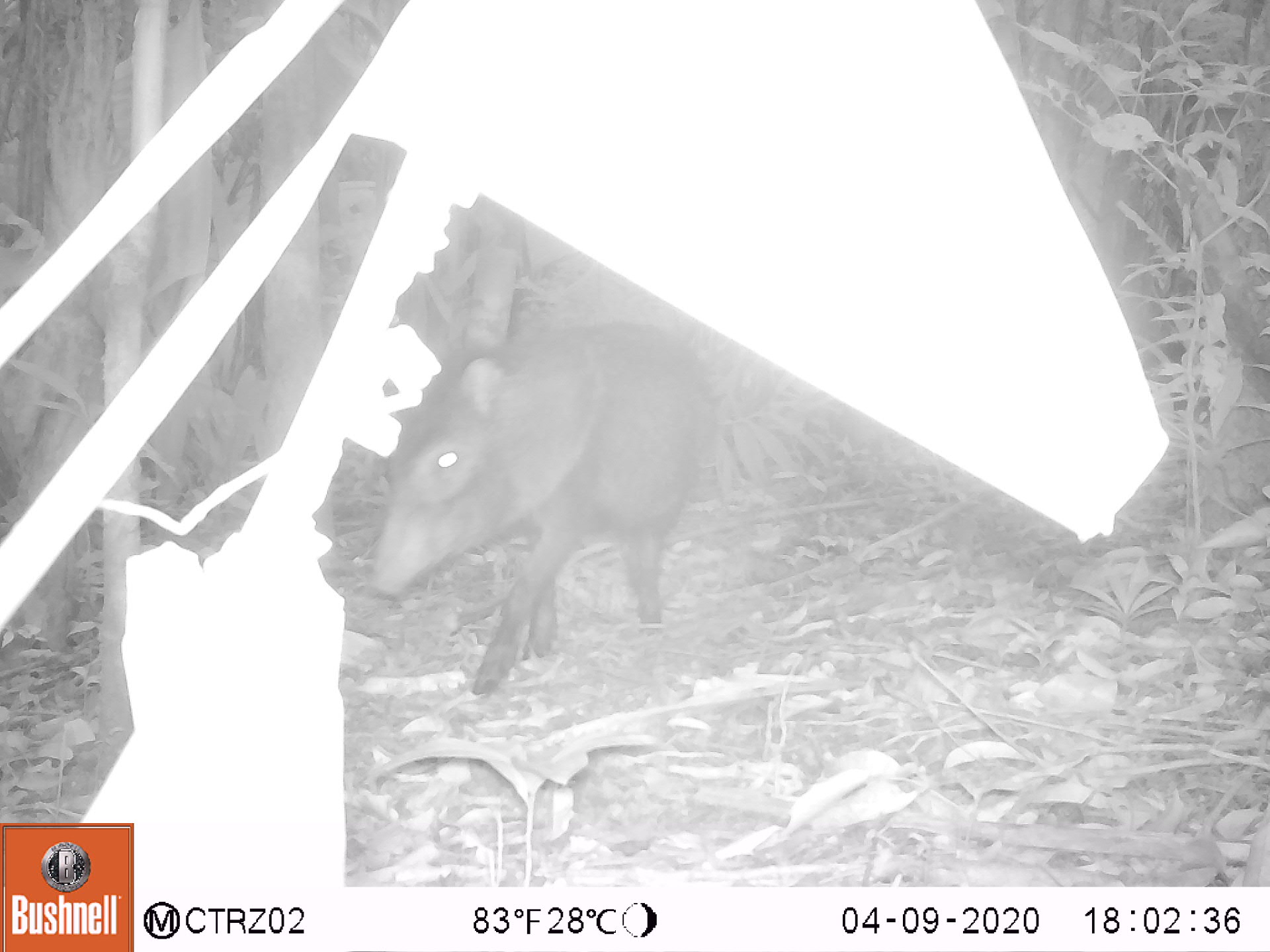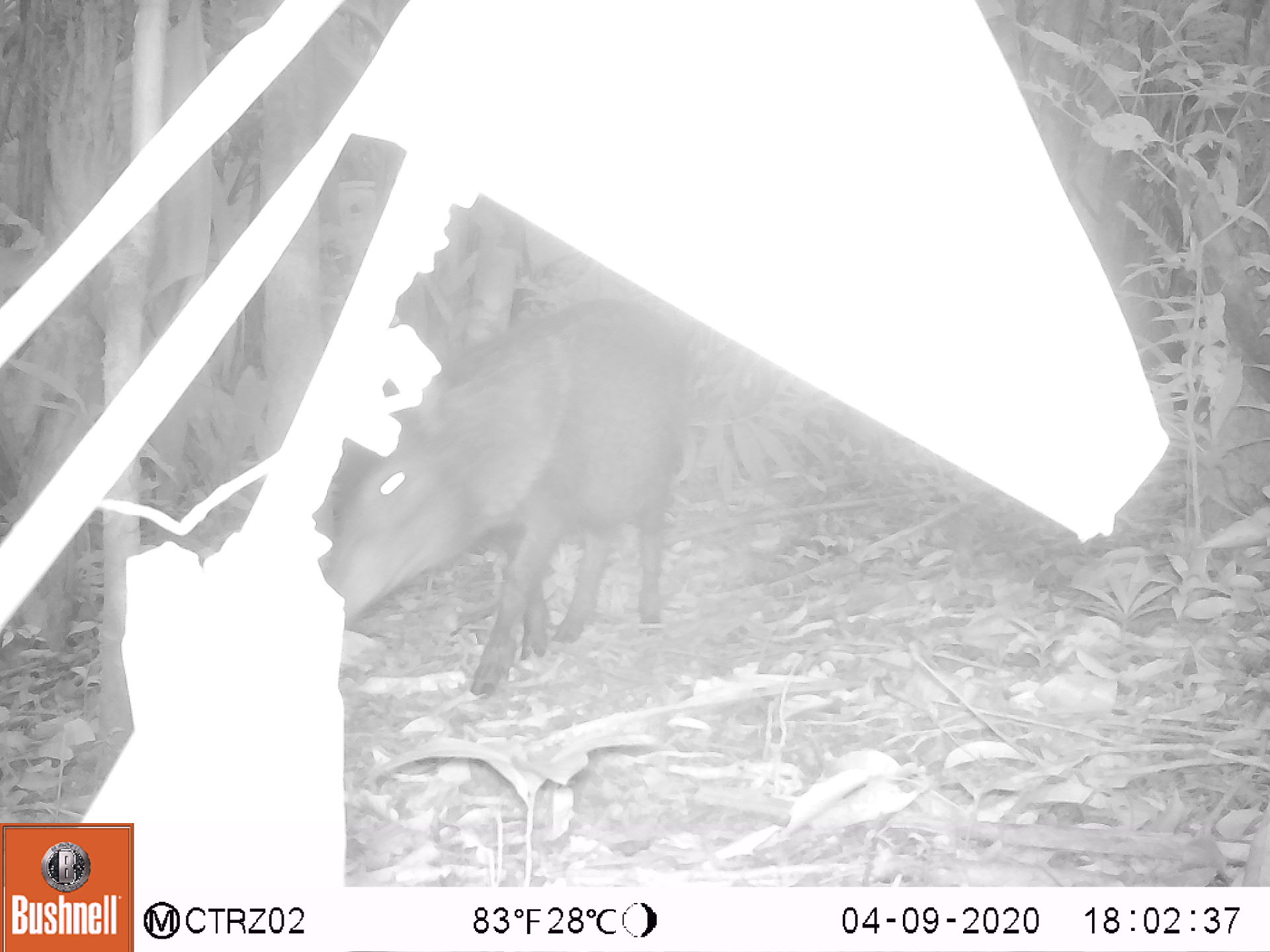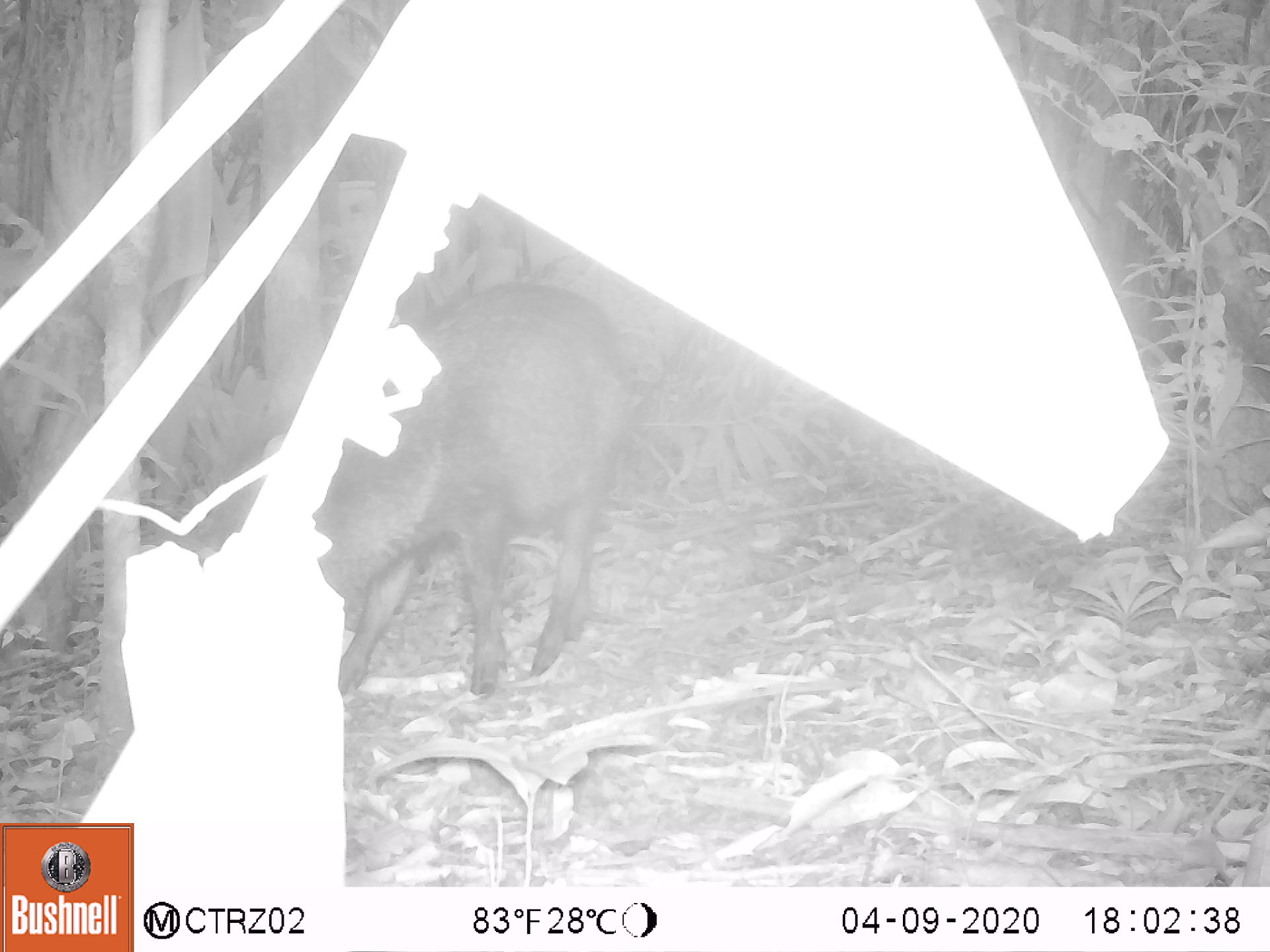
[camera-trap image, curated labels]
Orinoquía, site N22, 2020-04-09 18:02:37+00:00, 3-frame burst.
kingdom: Animalia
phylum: Chordata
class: Mammalia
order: Artiodactyla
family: Tayassuidae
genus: Pecari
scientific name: Pecari tajacu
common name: collared peccary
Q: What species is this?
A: Collared peccary (Pecari tajacu).